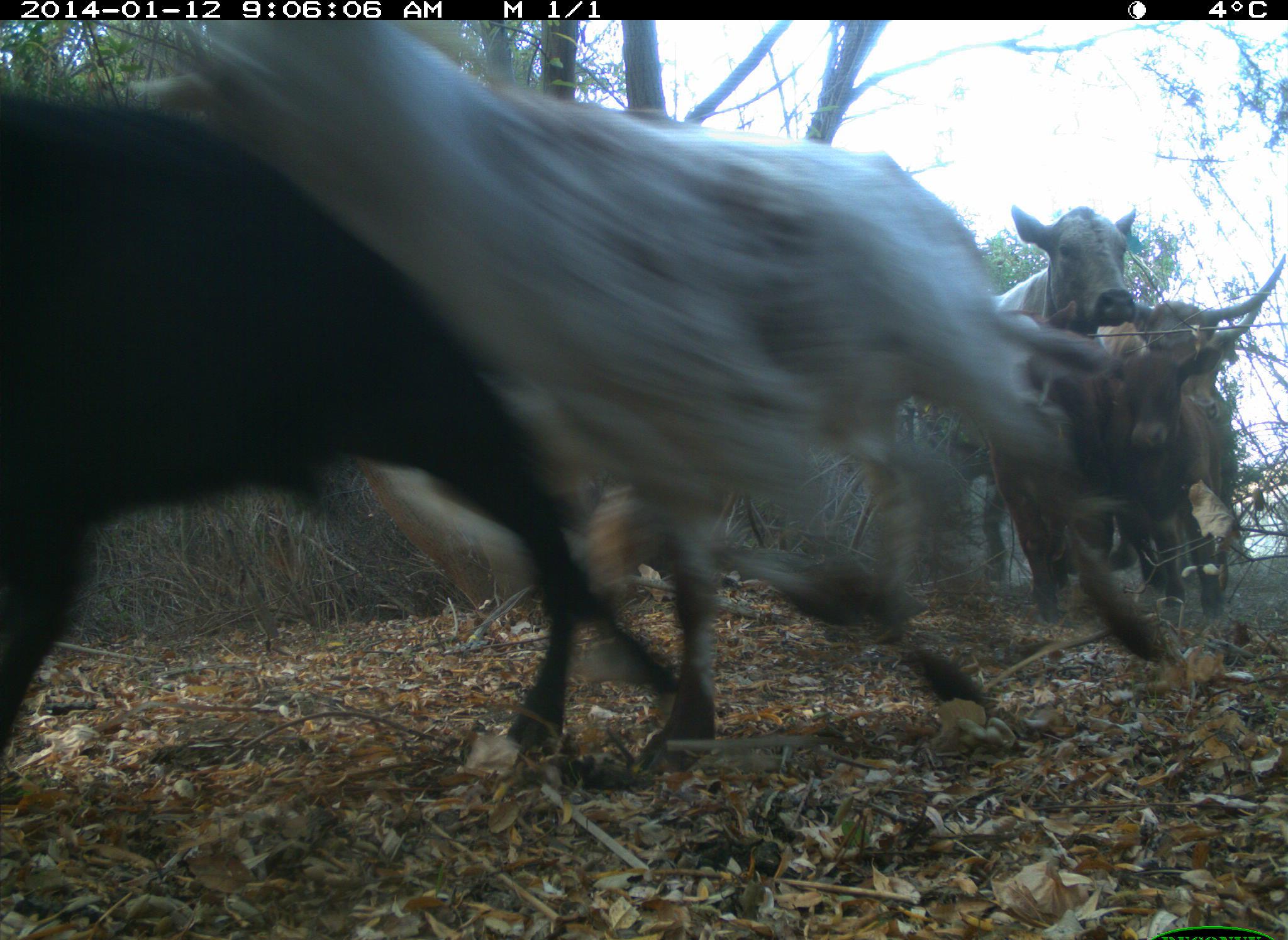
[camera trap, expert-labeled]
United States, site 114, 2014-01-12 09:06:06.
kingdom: Animalia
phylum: Chordata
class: Mammalia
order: Artiodactyla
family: Bovidae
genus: Bos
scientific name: Bos taurus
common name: cow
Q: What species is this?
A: Cow (Bos taurus).